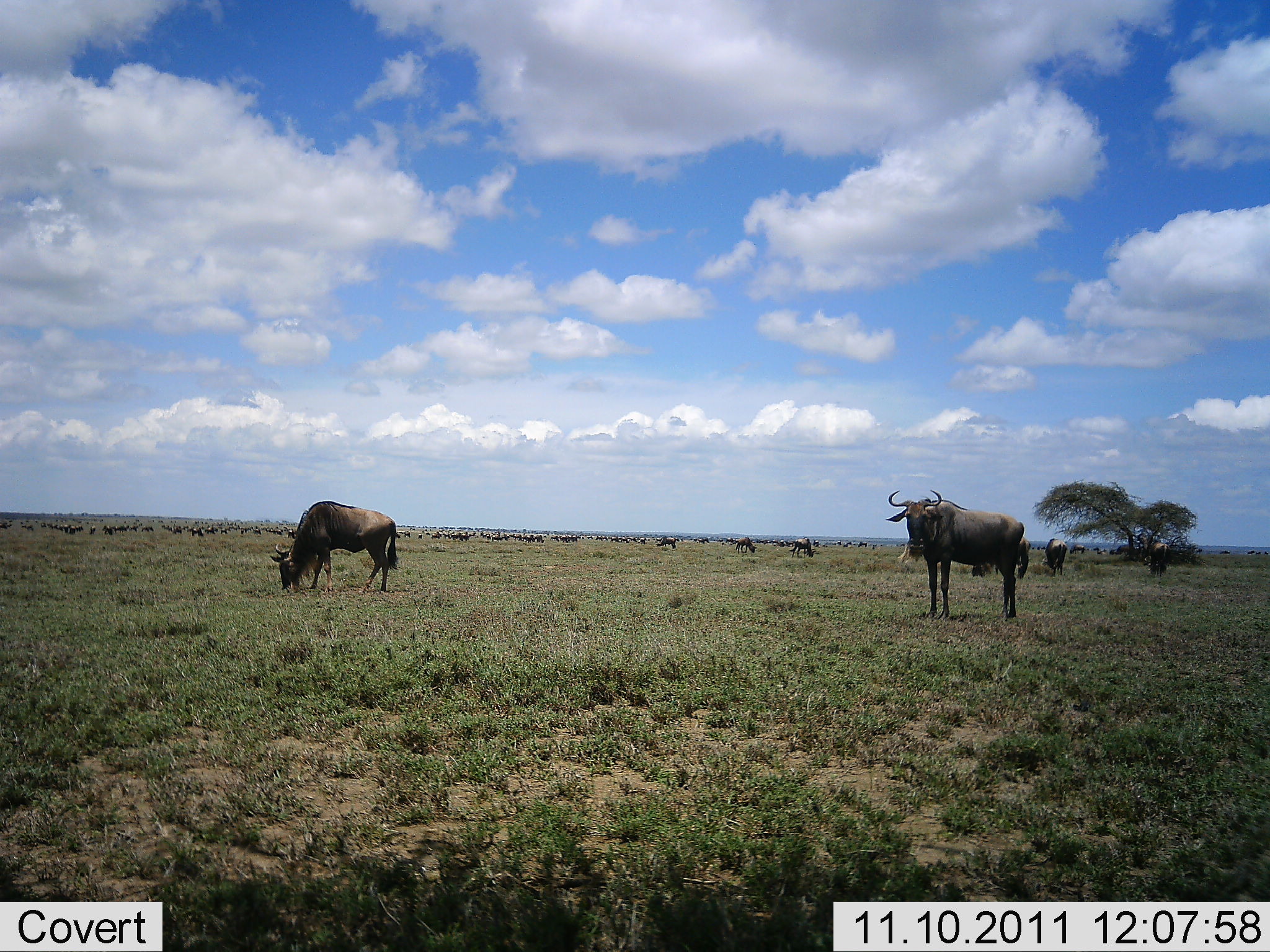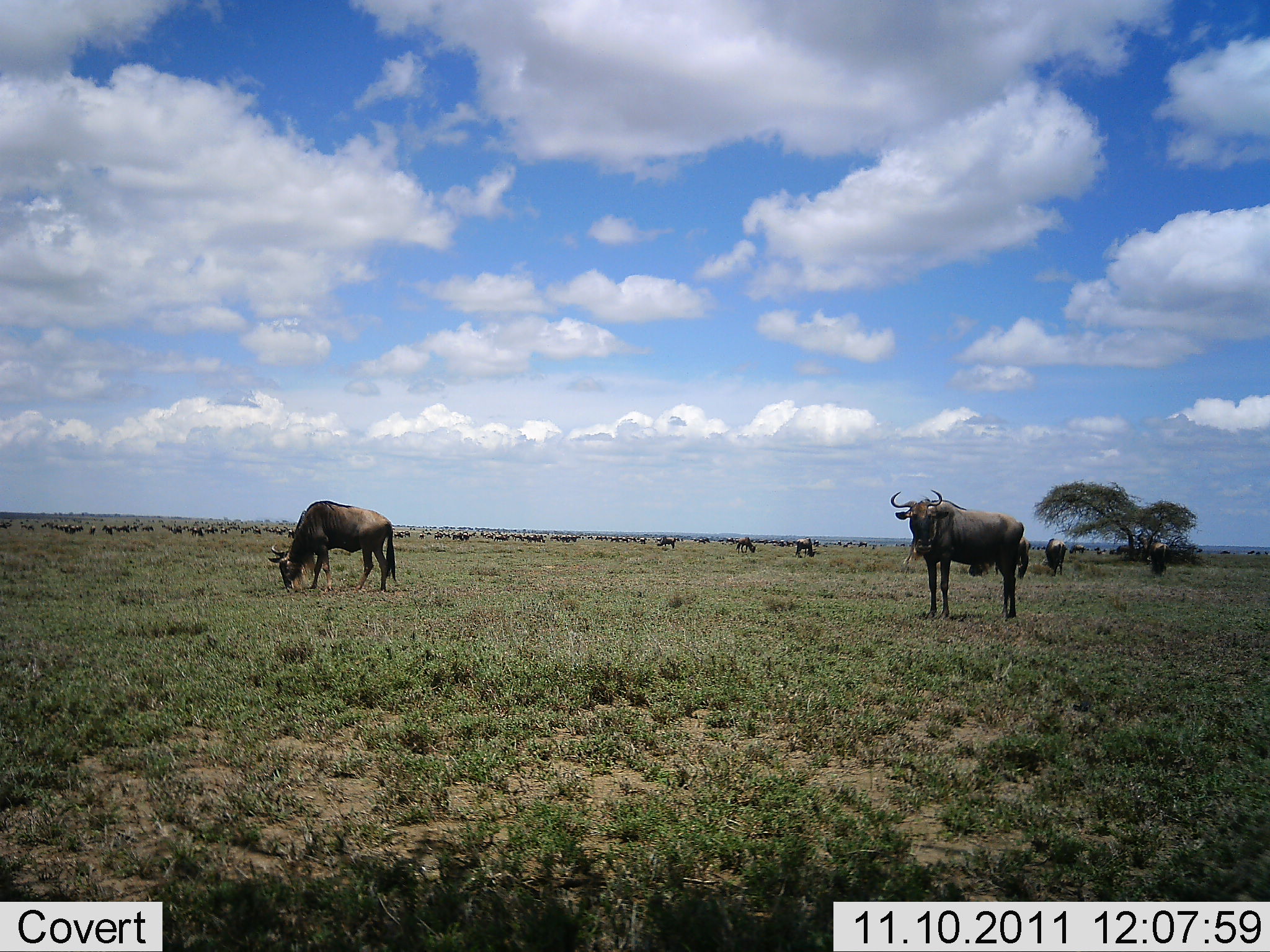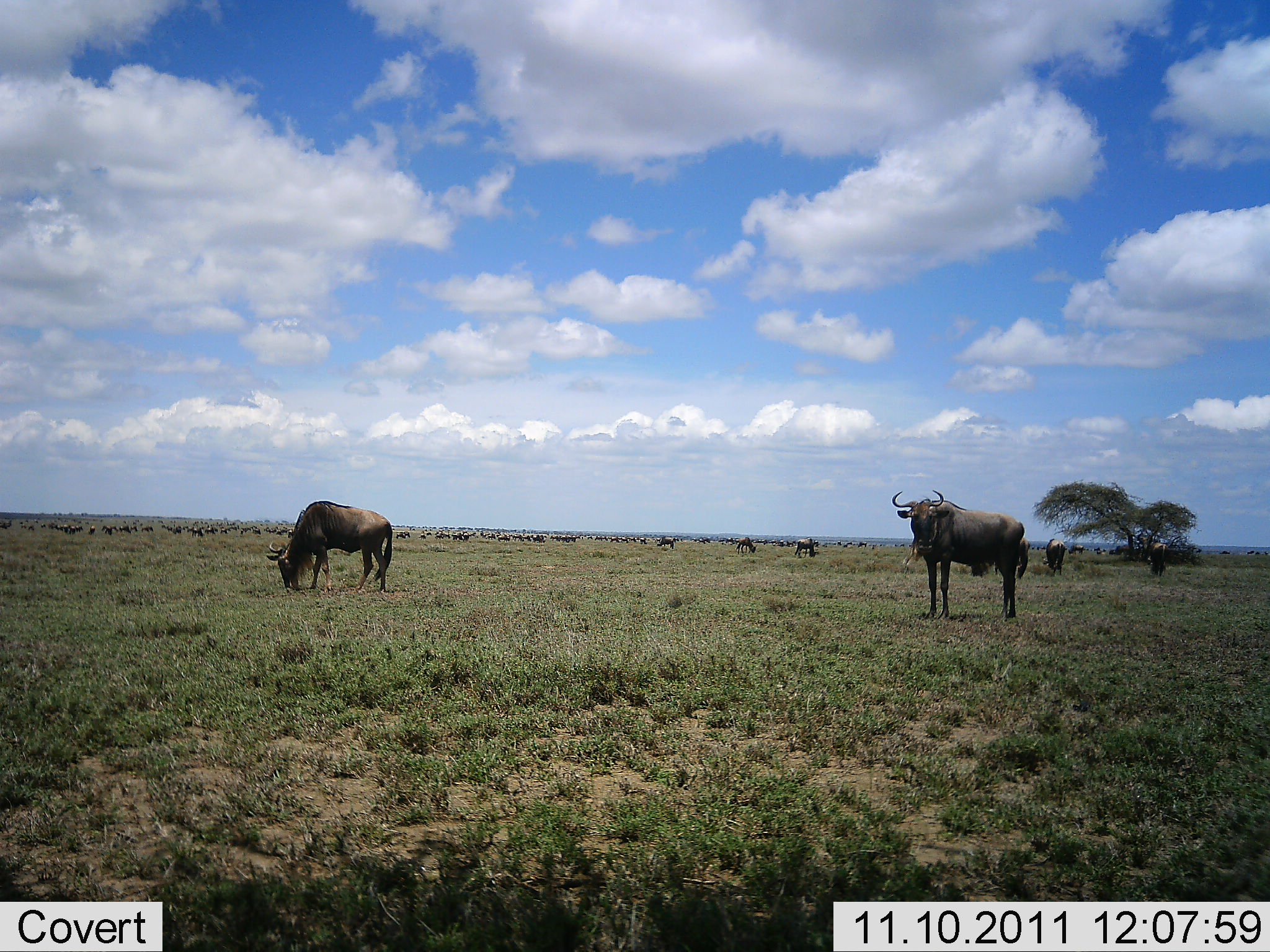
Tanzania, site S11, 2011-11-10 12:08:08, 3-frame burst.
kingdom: Animalia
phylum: Chordata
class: Mammalia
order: Artiodactyla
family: Bovidae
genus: Connochaetes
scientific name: Connochaetes taurinus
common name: blue wildebeest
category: wildebeest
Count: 51+.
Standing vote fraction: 79%.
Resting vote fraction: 14%.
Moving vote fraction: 21%.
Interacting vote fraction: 0%.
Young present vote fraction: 0%.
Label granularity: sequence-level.